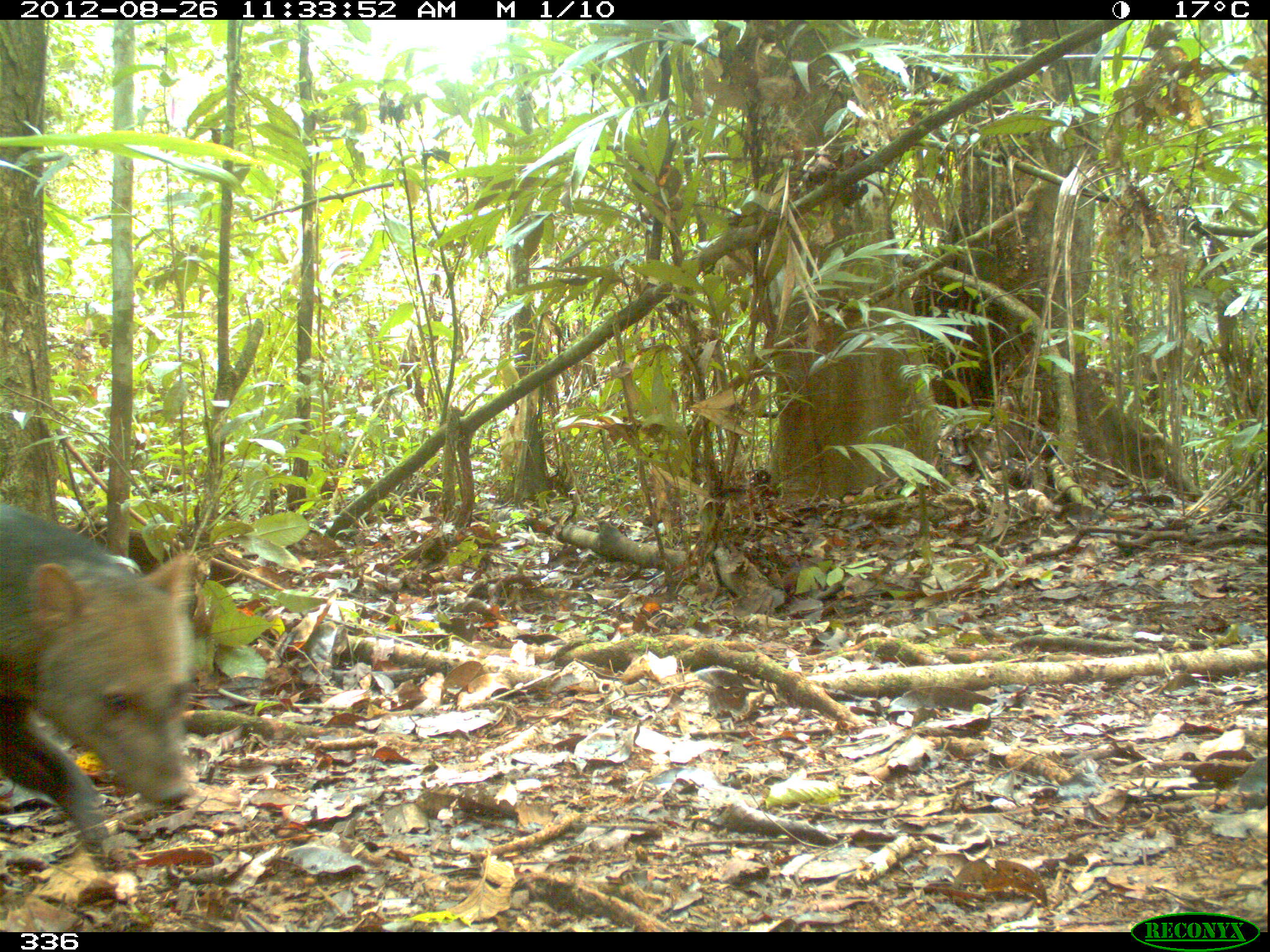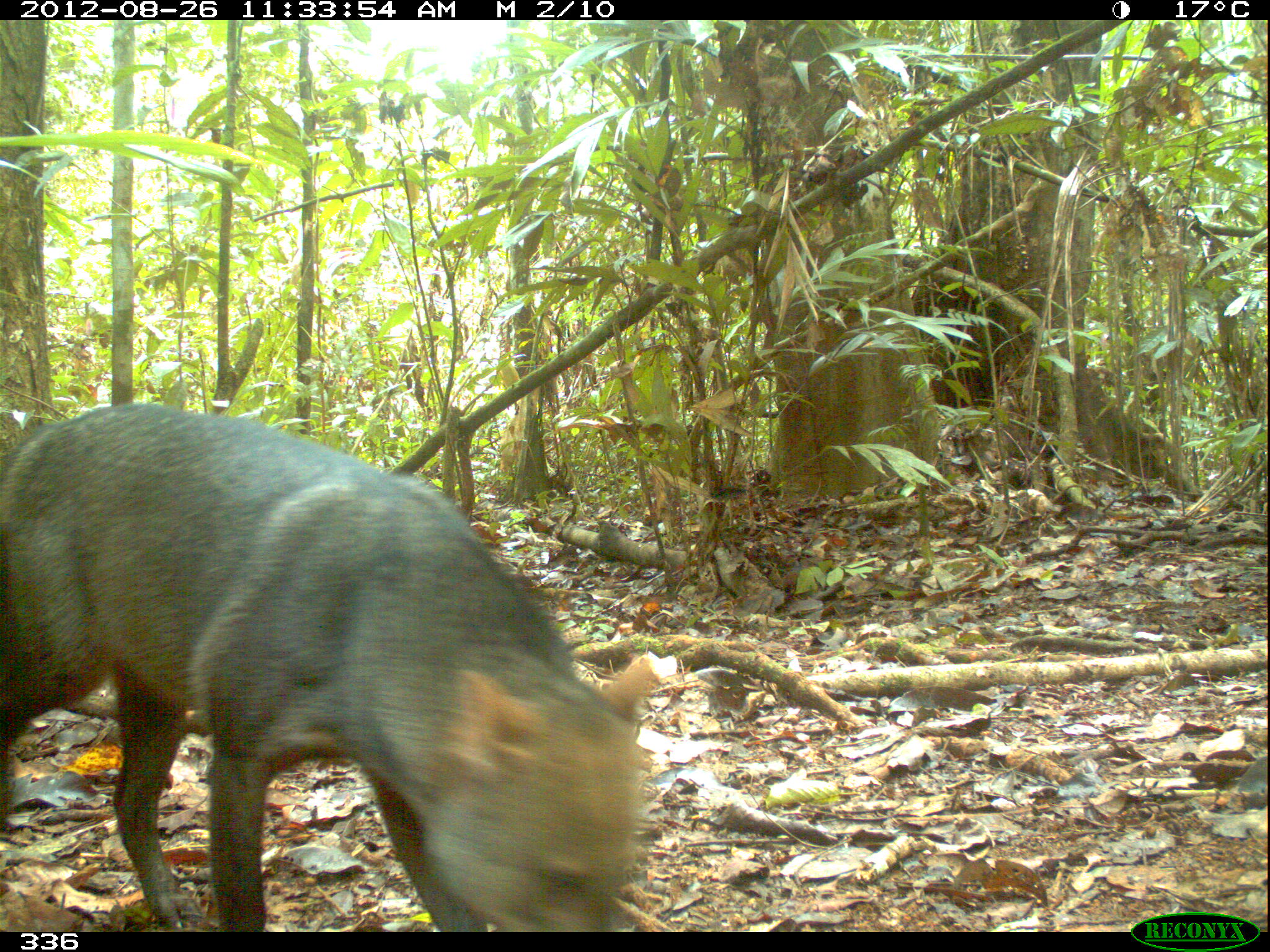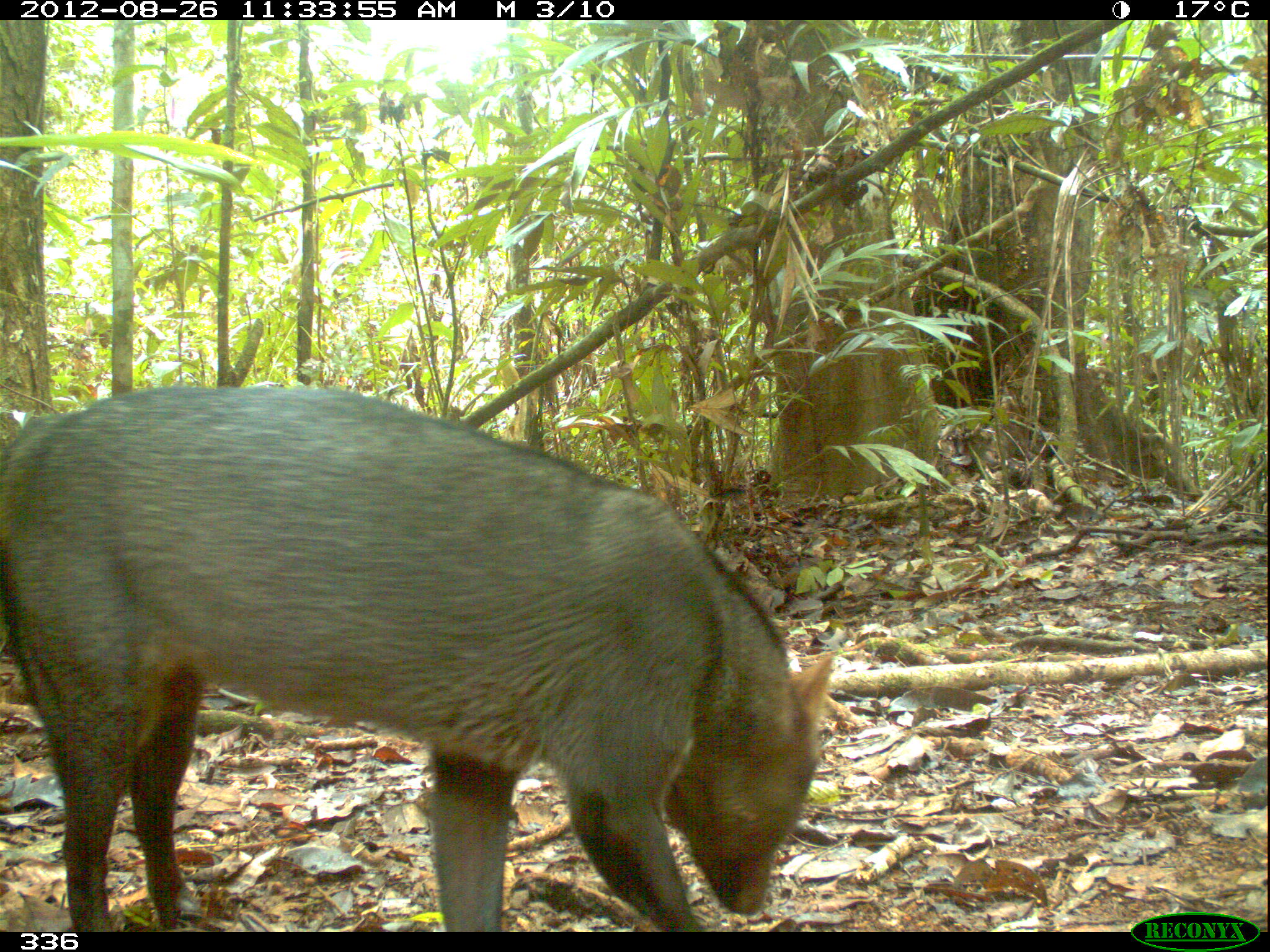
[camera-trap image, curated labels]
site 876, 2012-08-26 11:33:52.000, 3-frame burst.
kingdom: Animalia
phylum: Chordata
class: Mammalia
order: Carnivora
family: Canidae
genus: Atelocynus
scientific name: Atelocynus microtis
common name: short-eared dog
Atelocynus microtis (short-eared dog).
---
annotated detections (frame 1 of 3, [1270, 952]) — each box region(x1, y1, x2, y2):
atelocynus microtis: region(1, 501, 199, 872)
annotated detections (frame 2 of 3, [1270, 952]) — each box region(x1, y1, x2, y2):
atelocynus microtis: region(1, 402, 655, 931)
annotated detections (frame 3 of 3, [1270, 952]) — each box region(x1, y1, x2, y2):
atelocynus microtis: region(3, 383, 828, 934)